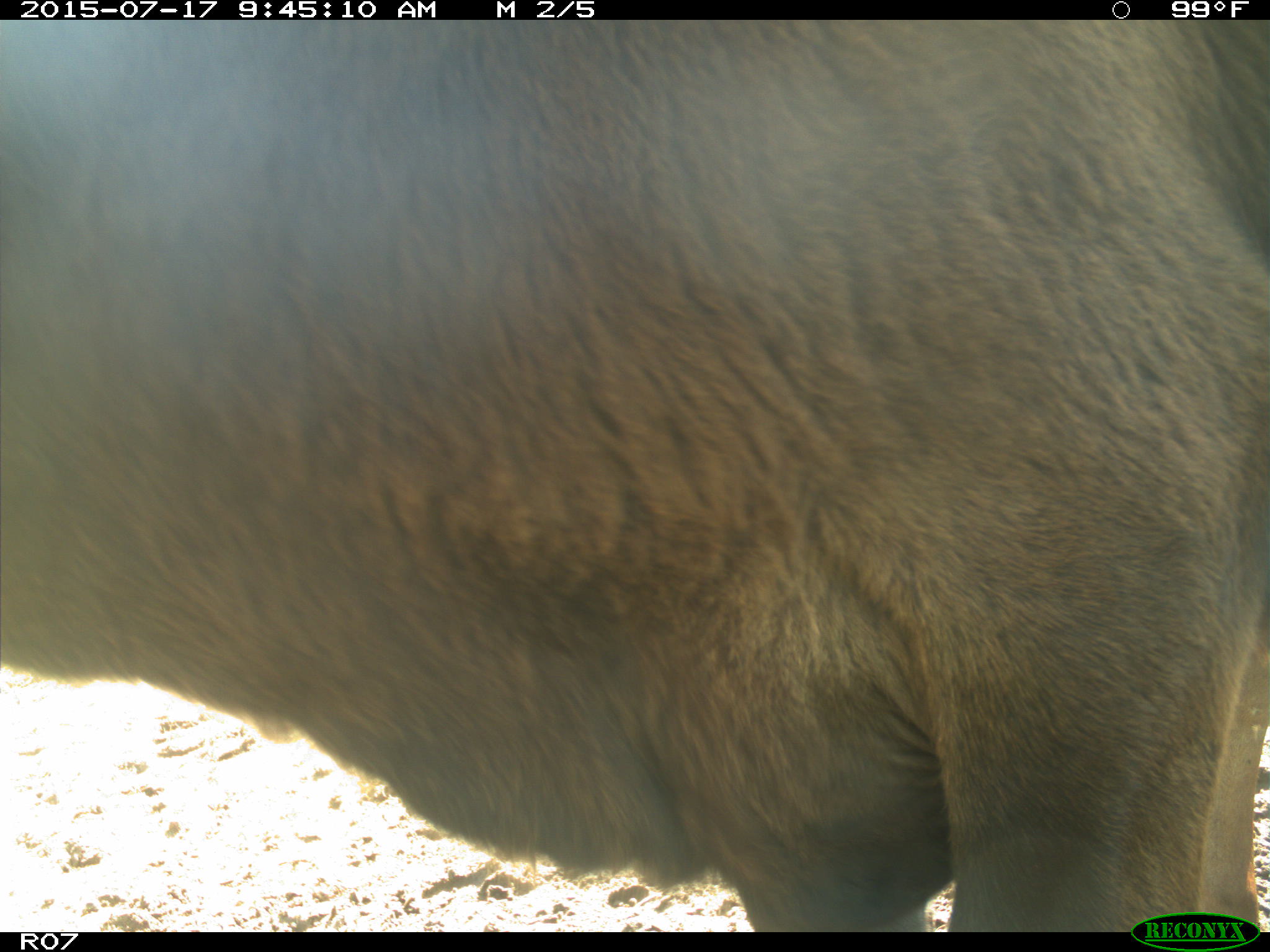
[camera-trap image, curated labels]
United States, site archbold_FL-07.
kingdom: Animalia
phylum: Chordata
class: Mammalia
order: Artiodactyla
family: Bovidae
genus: Bos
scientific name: Bos taurus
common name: domestic cow